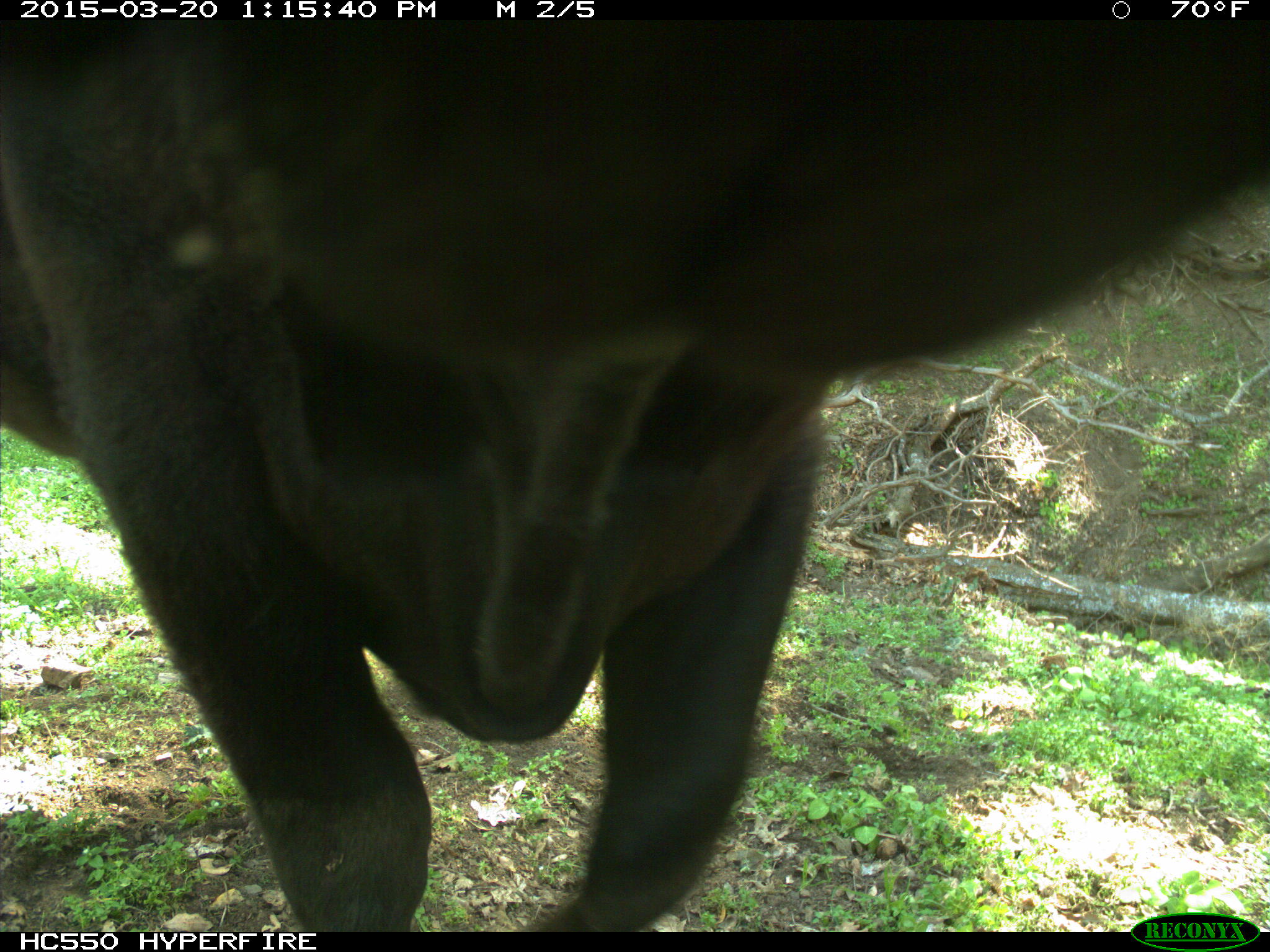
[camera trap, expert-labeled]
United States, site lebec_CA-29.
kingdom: Animalia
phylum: Chordata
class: Mammalia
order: Artiodactyla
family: Bovidae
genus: Bos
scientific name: Bos taurus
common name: domestic cow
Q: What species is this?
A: Bos taurus (domestic cow).